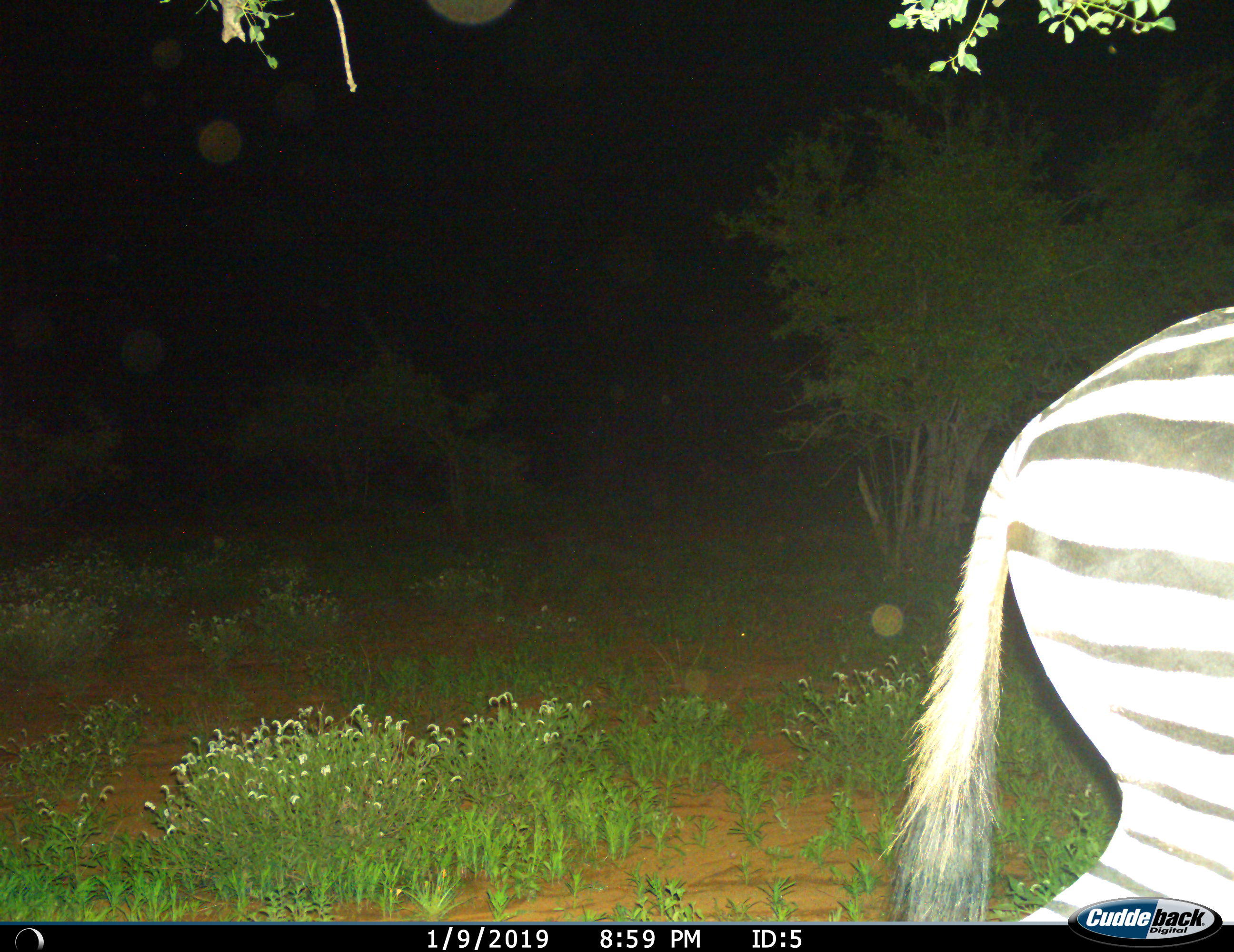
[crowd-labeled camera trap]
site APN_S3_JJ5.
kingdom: Animalia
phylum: Chordata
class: Mammalia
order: Perissodactyla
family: Equidae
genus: Equus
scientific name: Equus quagga burchellii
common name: burchell's zebra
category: zebraburchells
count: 1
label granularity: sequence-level